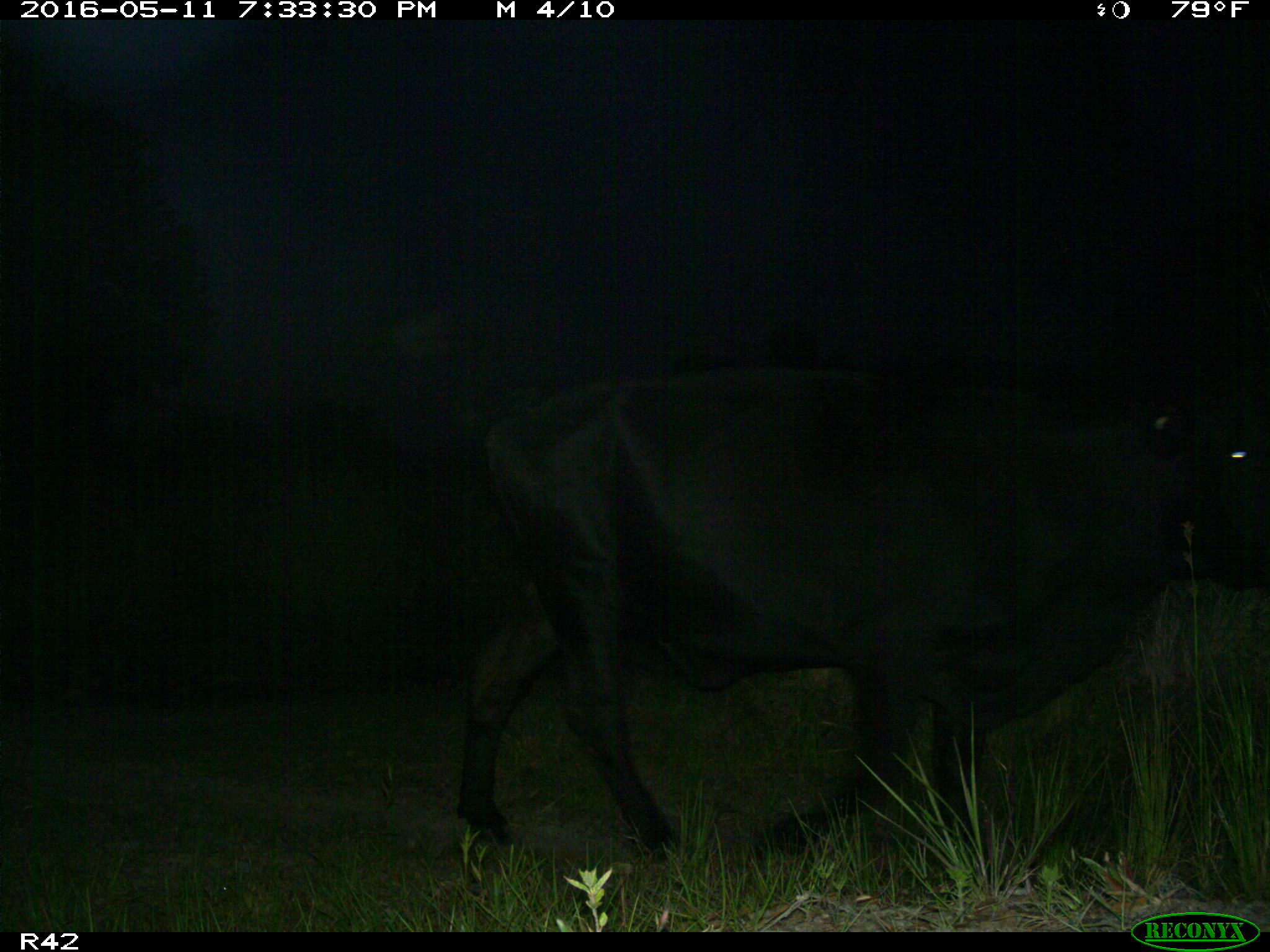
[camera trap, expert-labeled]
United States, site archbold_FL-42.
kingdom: Animalia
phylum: Chordata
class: Mammalia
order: Artiodactyla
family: Bovidae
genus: Bos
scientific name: Bos taurus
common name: domestic cow